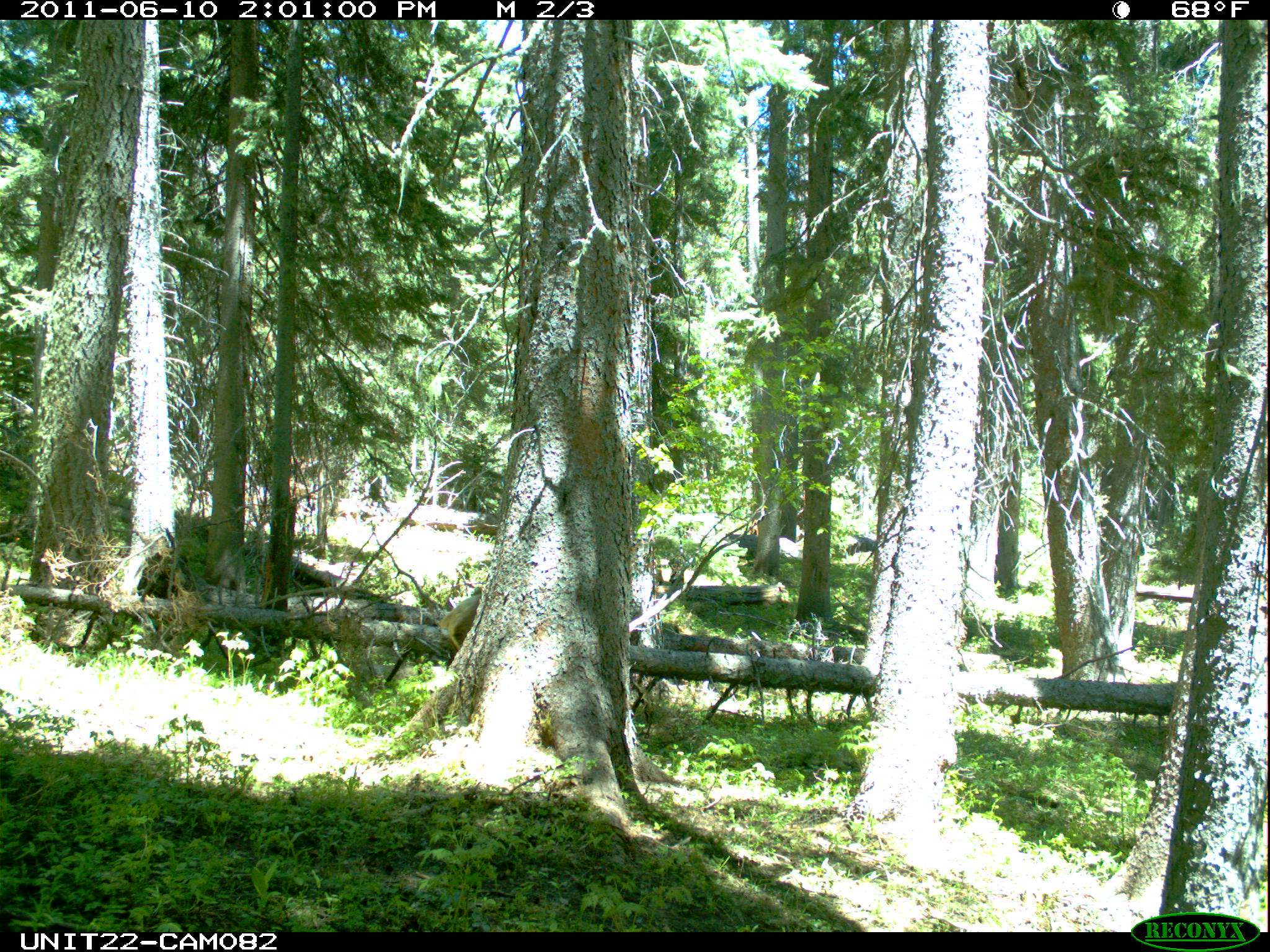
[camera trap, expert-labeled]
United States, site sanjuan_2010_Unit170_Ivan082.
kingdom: Animalia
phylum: Chordata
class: Mammalia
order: Artiodactyla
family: Cervidae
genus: Cervus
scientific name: Cervus elaphus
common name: red deer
Cervus elaphus (red deer).